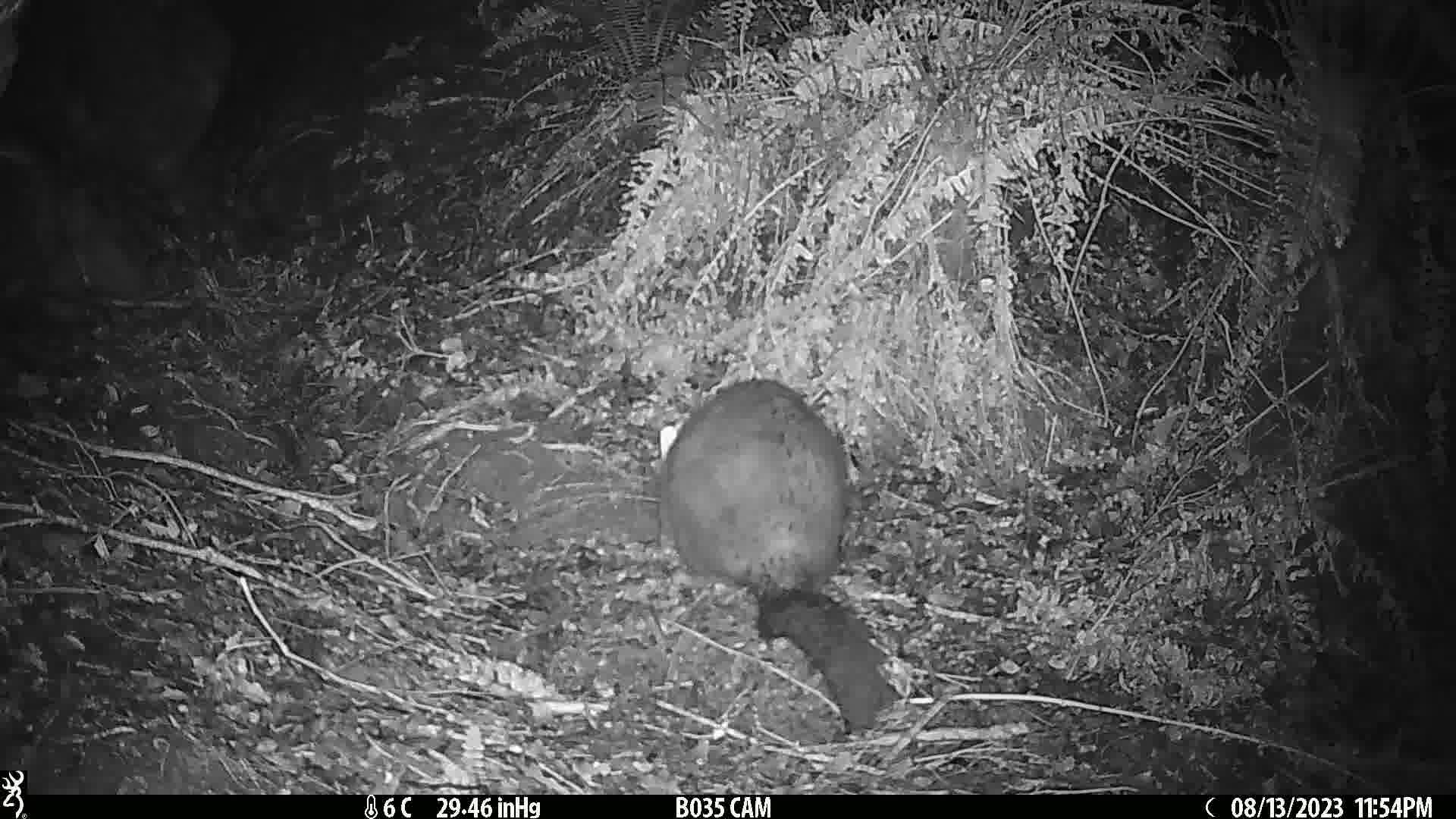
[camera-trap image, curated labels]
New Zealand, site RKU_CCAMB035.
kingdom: Animalia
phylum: Chordata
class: Mammalia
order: Diprotodontia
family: Phalangeridae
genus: Trichosurus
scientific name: Trichosurus vulpecula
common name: common brushtail possum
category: possum